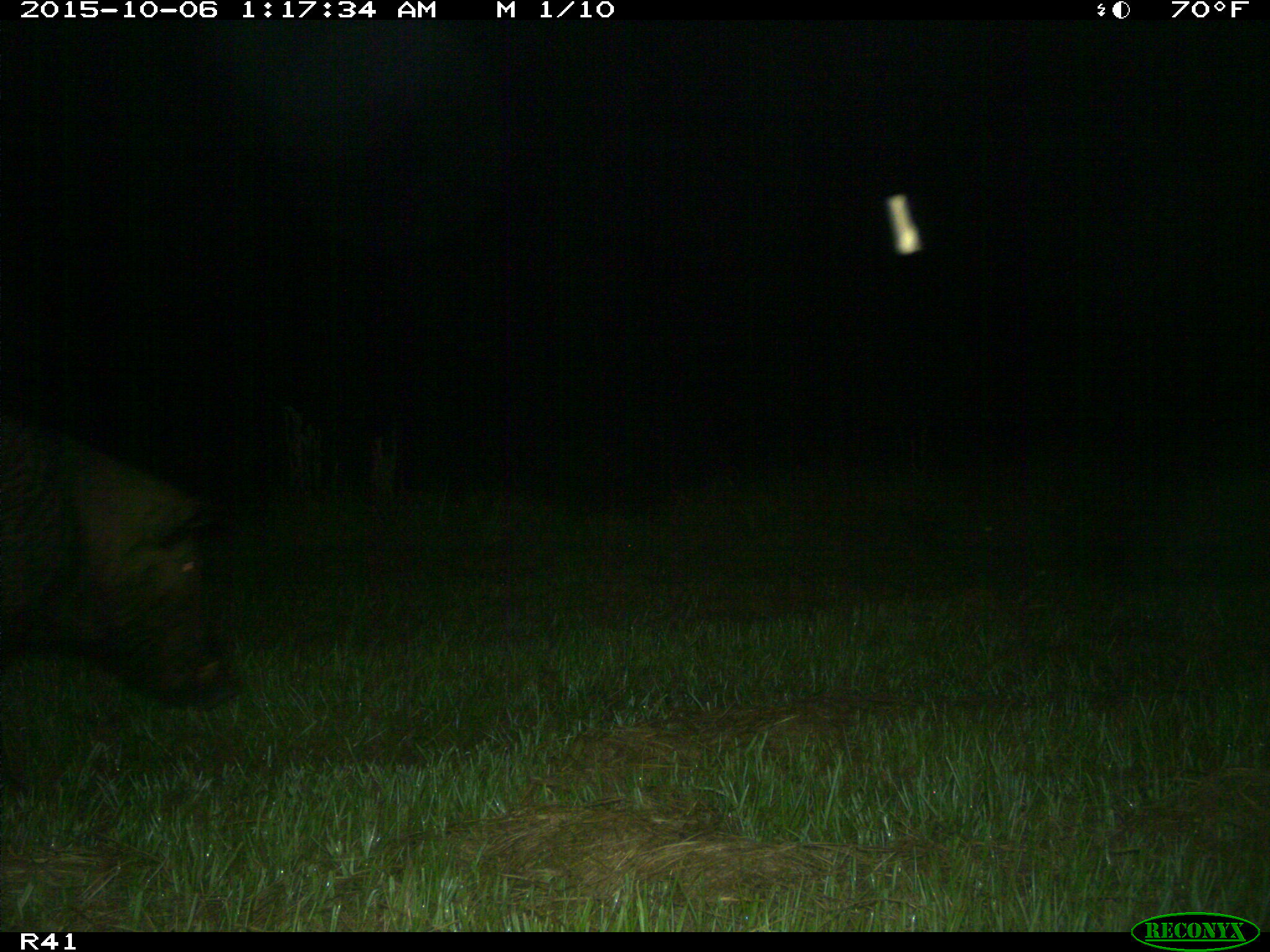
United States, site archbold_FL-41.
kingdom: Animalia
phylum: Chordata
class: Mammalia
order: Artiodactyla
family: Suidae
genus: Sus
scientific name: Sus scrofa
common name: wild boar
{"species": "Sus scrofa (wild boar)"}